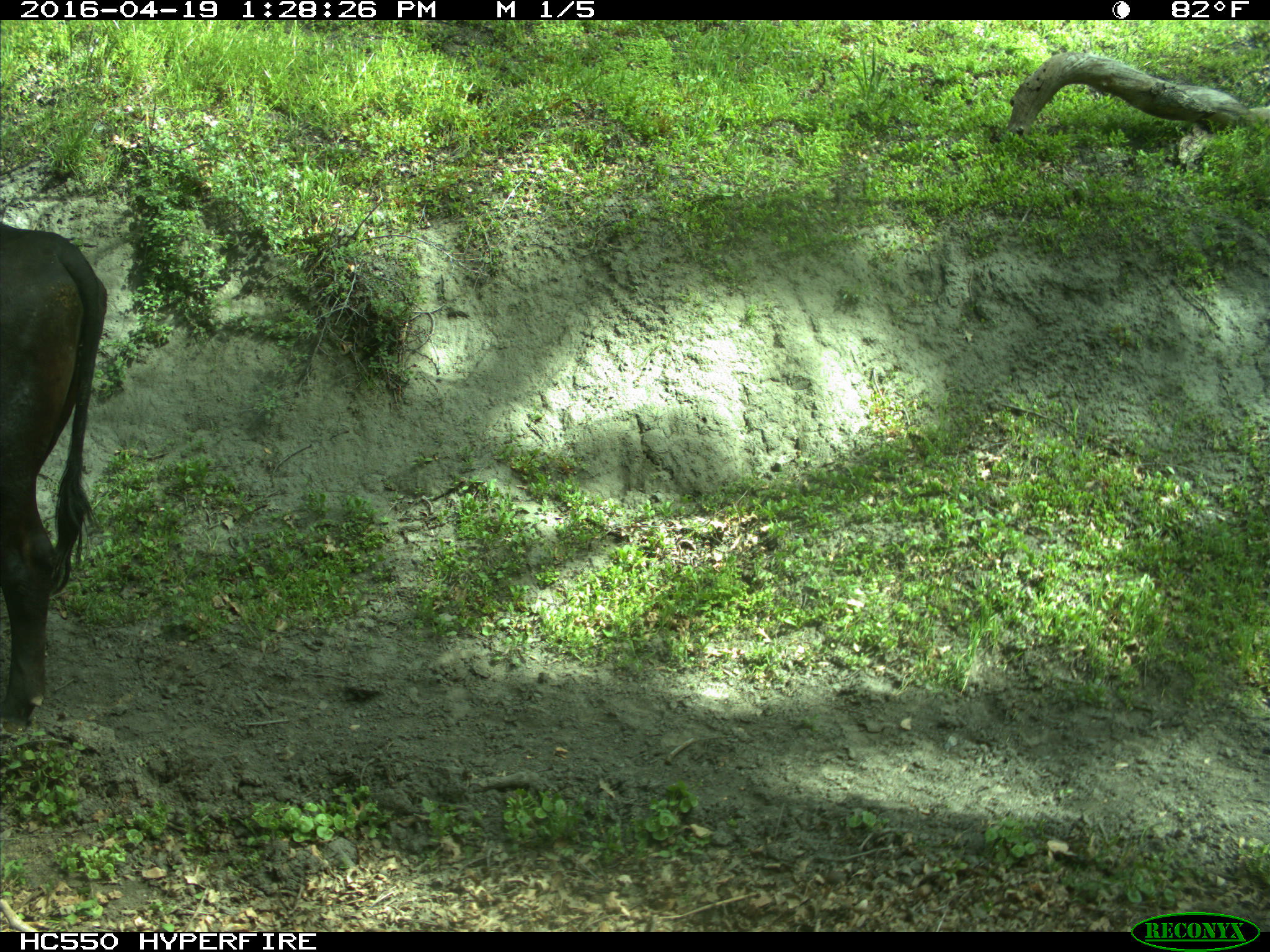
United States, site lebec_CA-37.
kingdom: Animalia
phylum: Chordata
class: Mammalia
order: Artiodactyla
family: Bovidae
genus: Bos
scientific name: Bos taurus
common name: domestic cow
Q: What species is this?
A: Bos taurus (domestic cow).